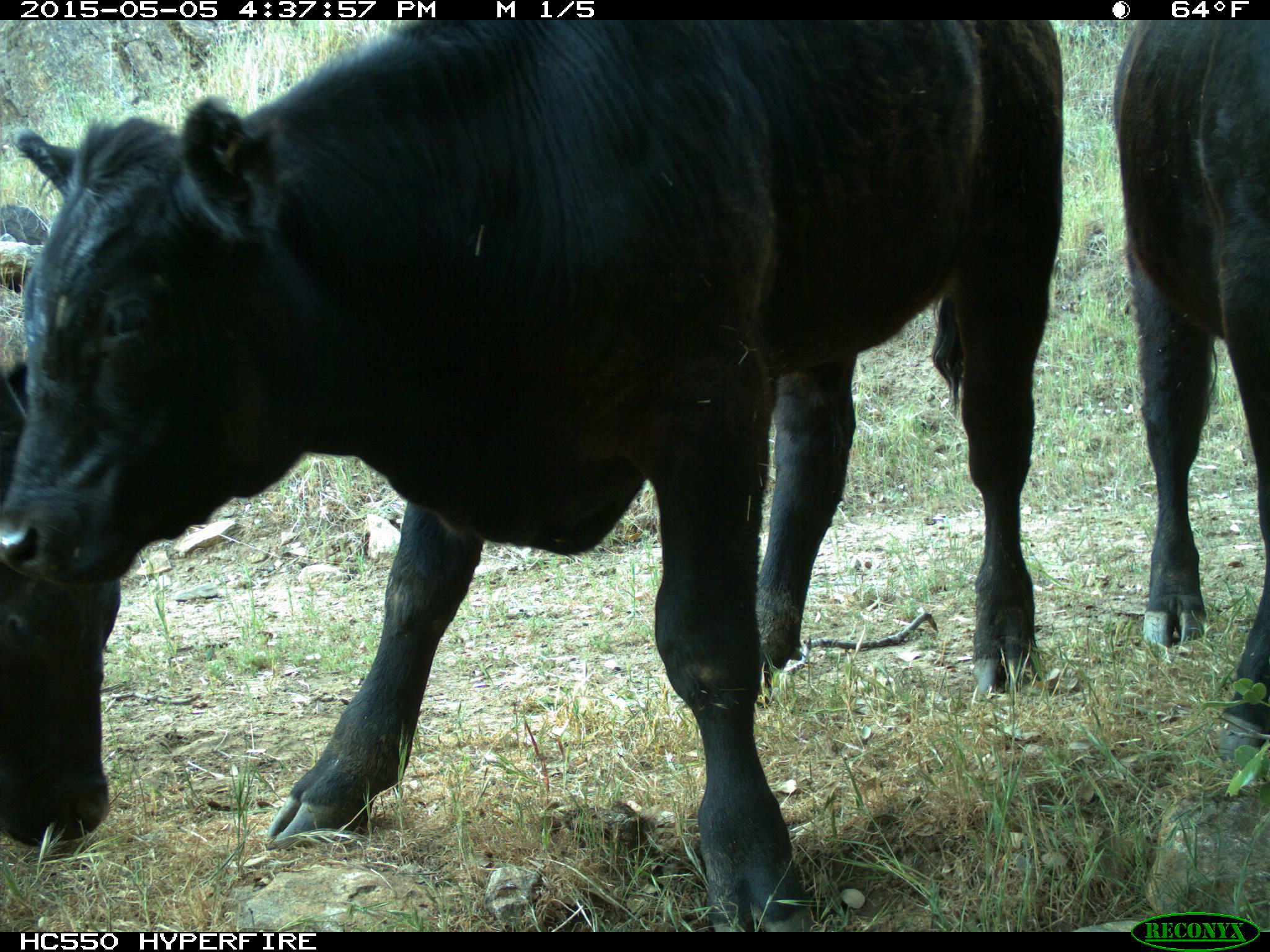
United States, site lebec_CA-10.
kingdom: Animalia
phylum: Chordata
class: Mammalia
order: Artiodactyla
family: Bovidae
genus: Bos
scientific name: Bos taurus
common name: domestic cow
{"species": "Bos taurus (domestic cow)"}